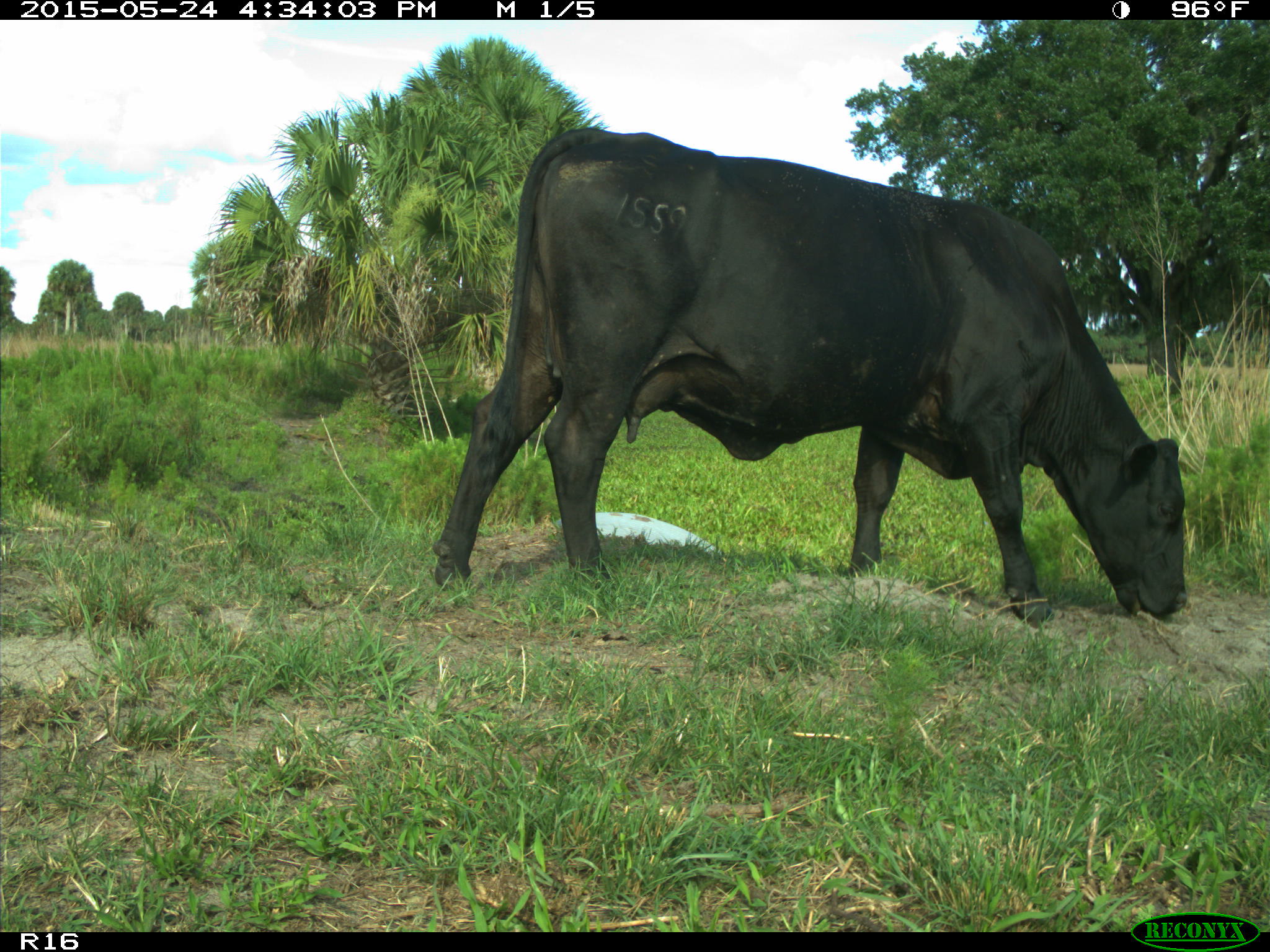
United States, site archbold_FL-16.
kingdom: Animalia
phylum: Chordata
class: Mammalia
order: Artiodactyla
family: Bovidae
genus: Bos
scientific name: Bos taurus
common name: domestic cow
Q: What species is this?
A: Bos taurus (domestic cow).